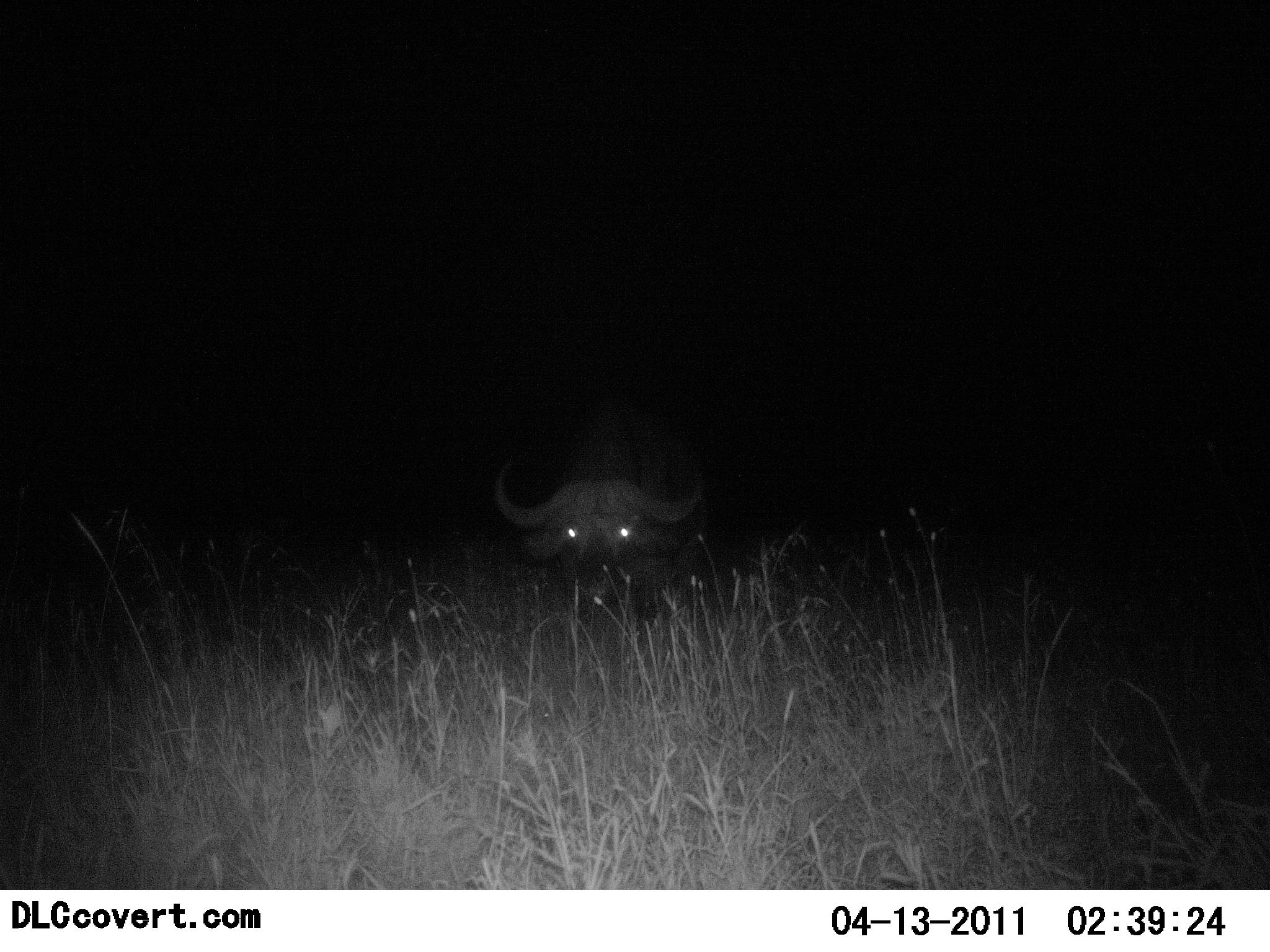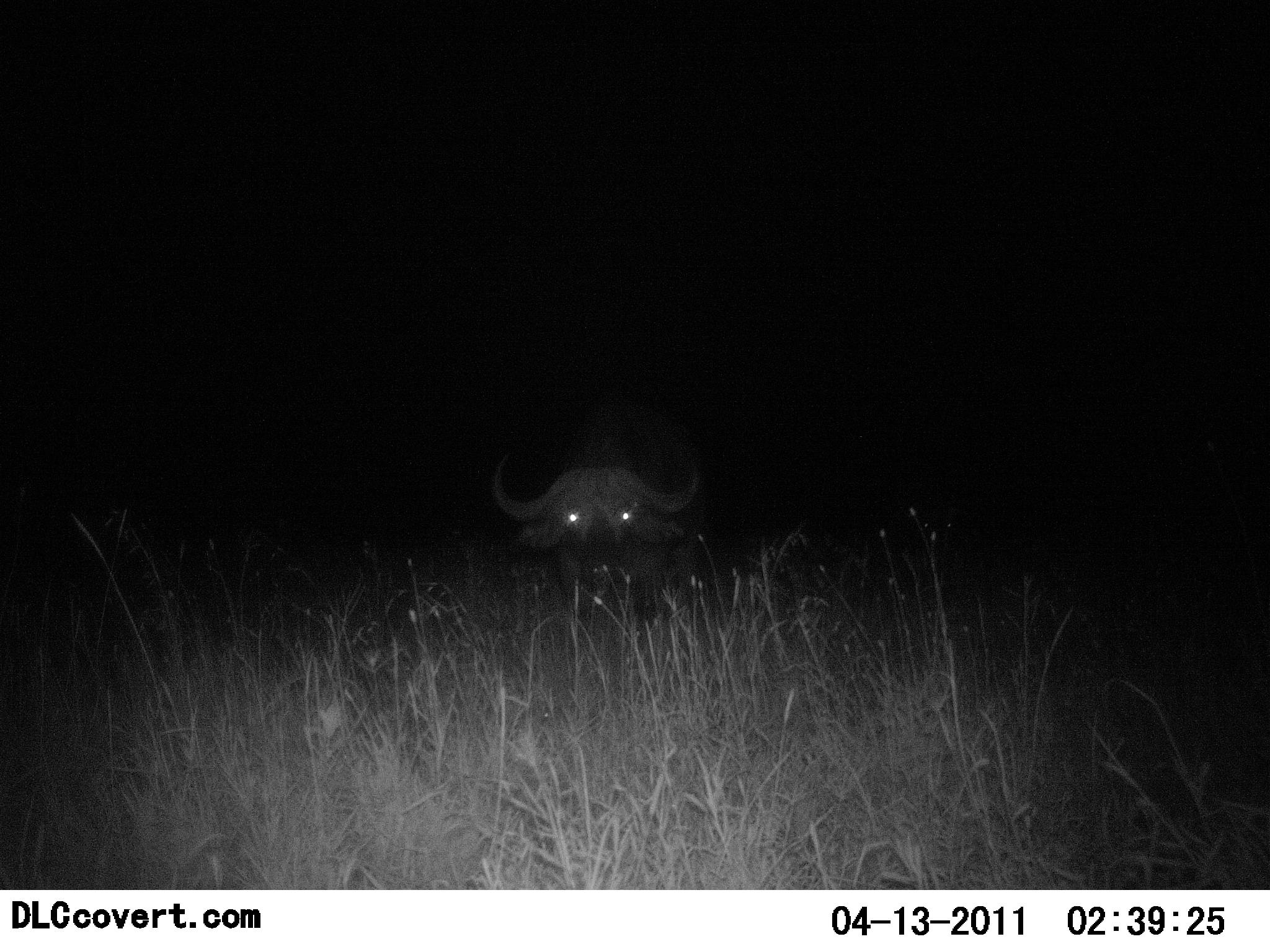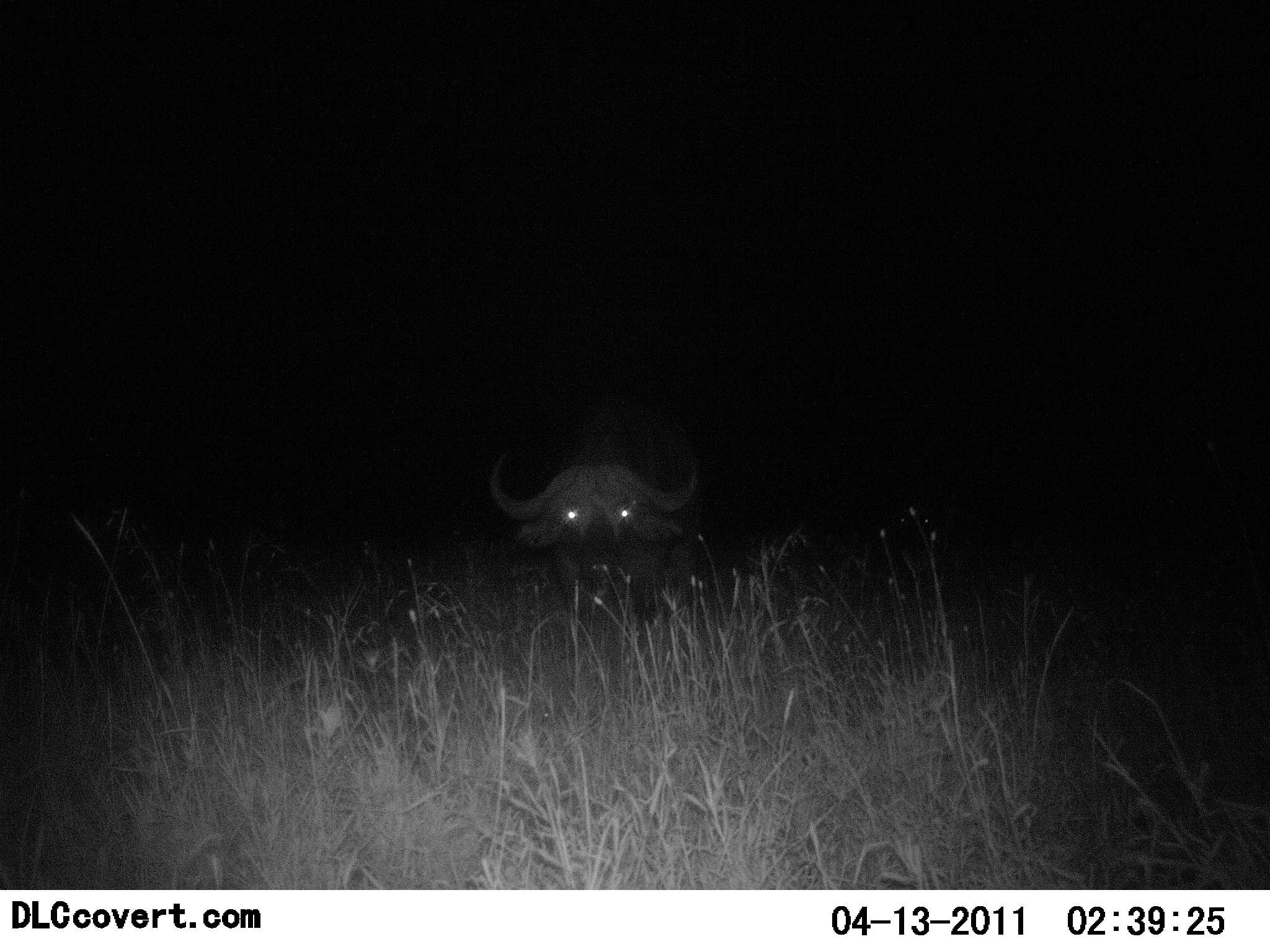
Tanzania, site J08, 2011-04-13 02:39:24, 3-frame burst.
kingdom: Animalia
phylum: Chordata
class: Mammalia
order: Artiodactyla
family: Bovidae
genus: Syncerus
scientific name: Syncerus caffer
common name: cape buffalo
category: buffalo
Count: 1.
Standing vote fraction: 64%.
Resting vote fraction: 9%.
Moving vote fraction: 9%.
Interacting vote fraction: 0%.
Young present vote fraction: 0%.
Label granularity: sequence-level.